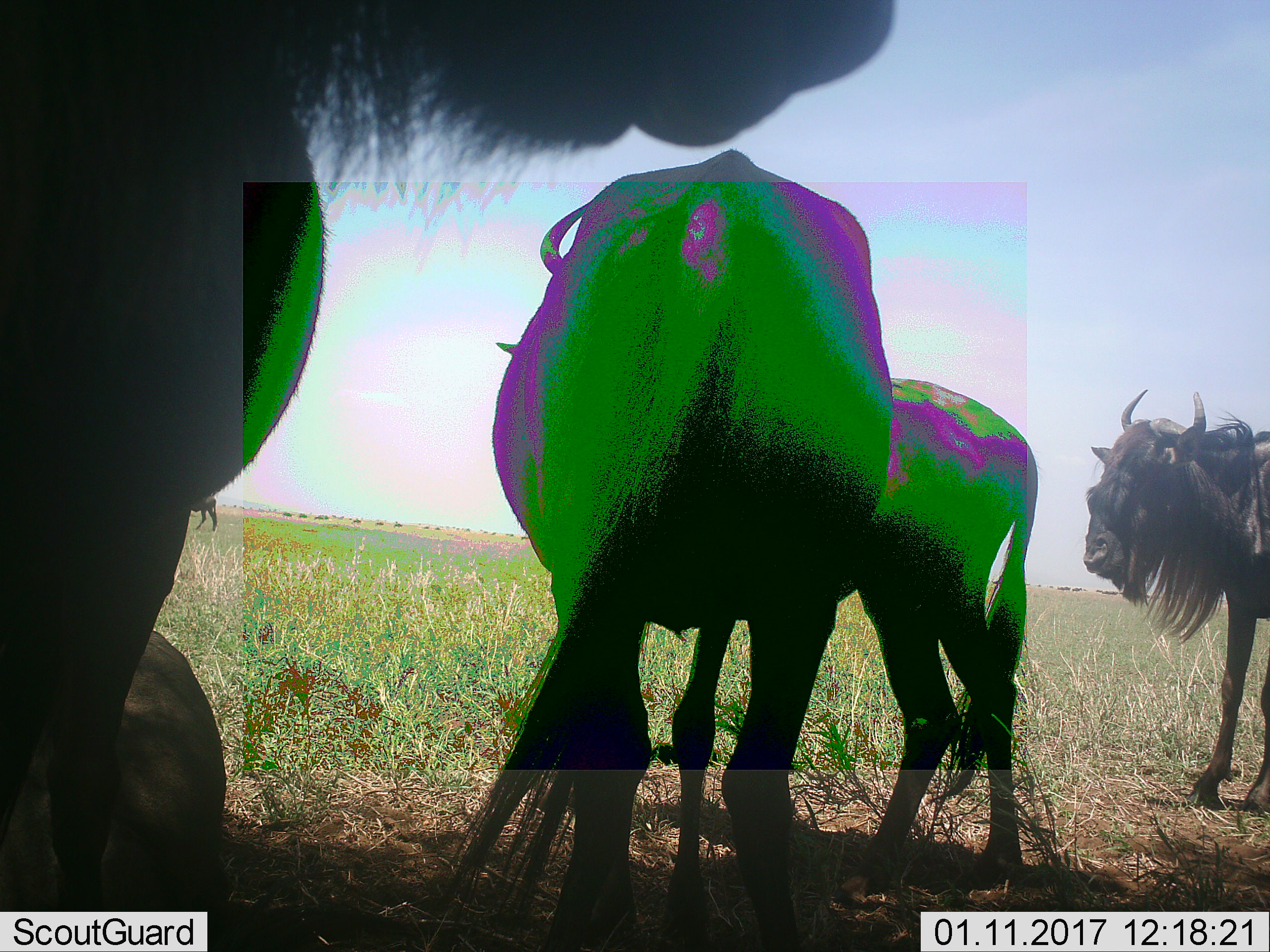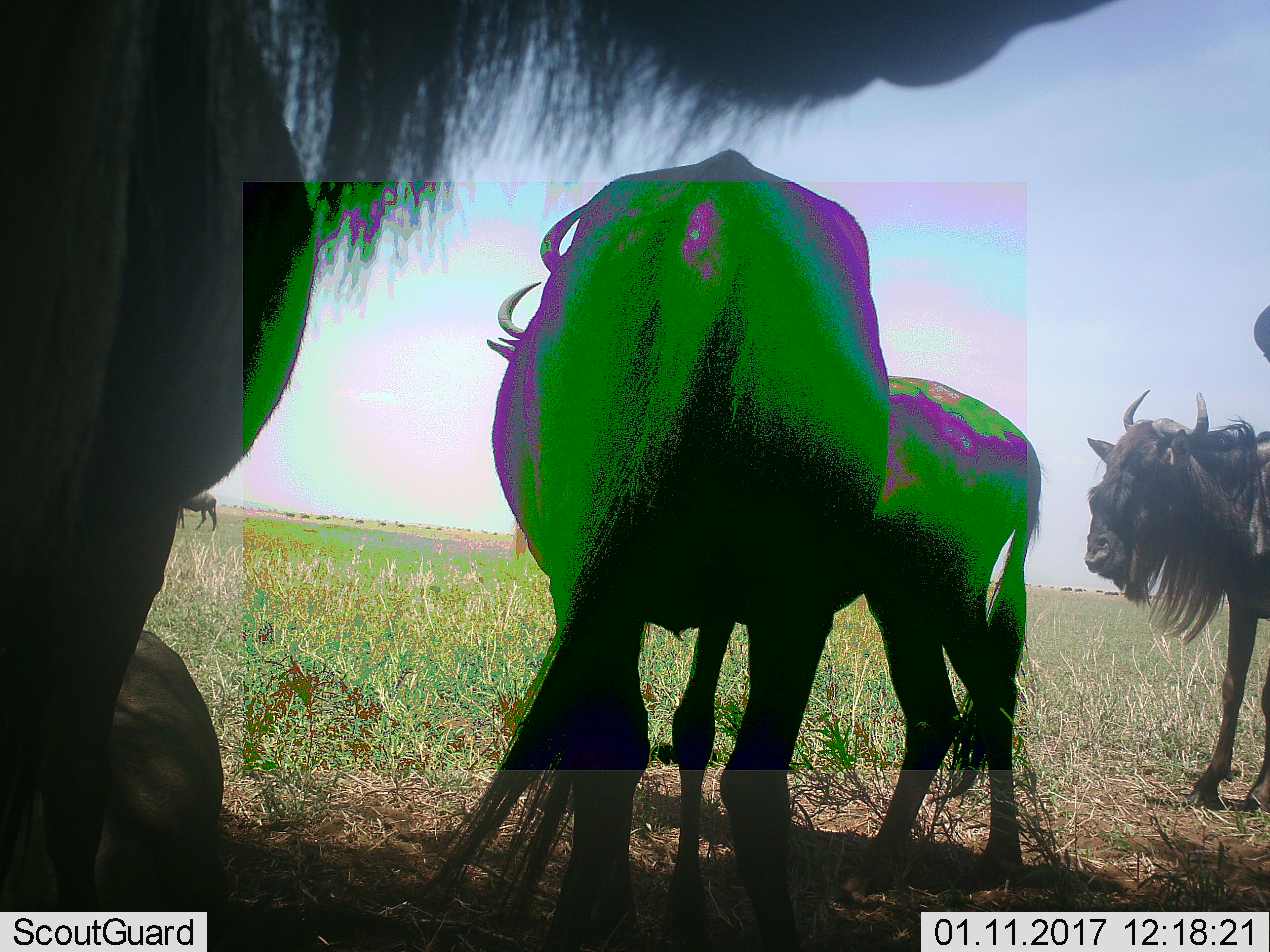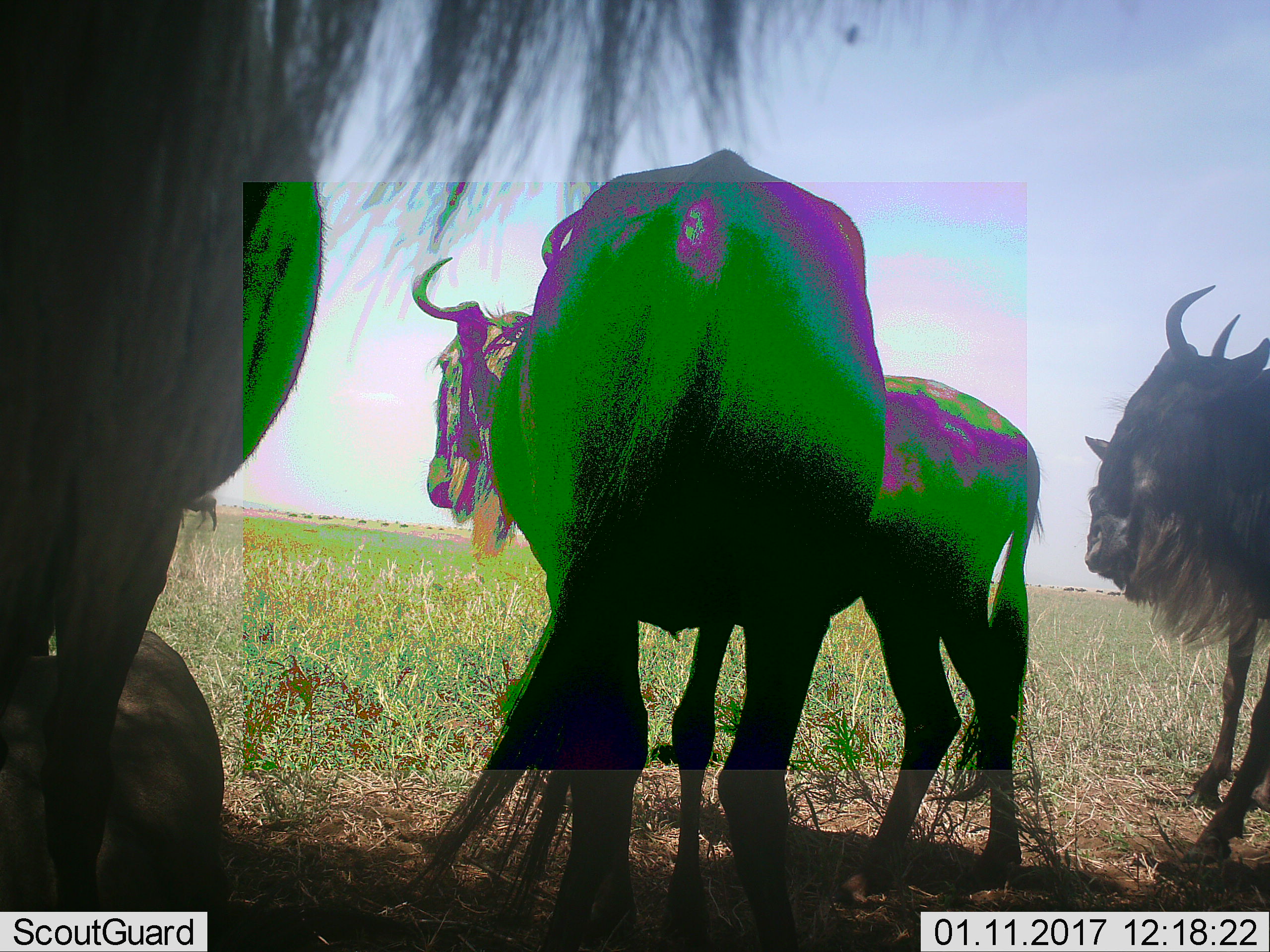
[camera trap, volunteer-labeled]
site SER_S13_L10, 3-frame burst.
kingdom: Animalia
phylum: Chordata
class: Mammalia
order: Artiodactyla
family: Bovidae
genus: Connochaetes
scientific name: Connochaetes taurinus taurinus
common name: blue wildebeest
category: wildebeestblue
Wildebeestblue (blue wildebeest) (Connochaetes taurinus taurinus), count 6. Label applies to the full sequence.